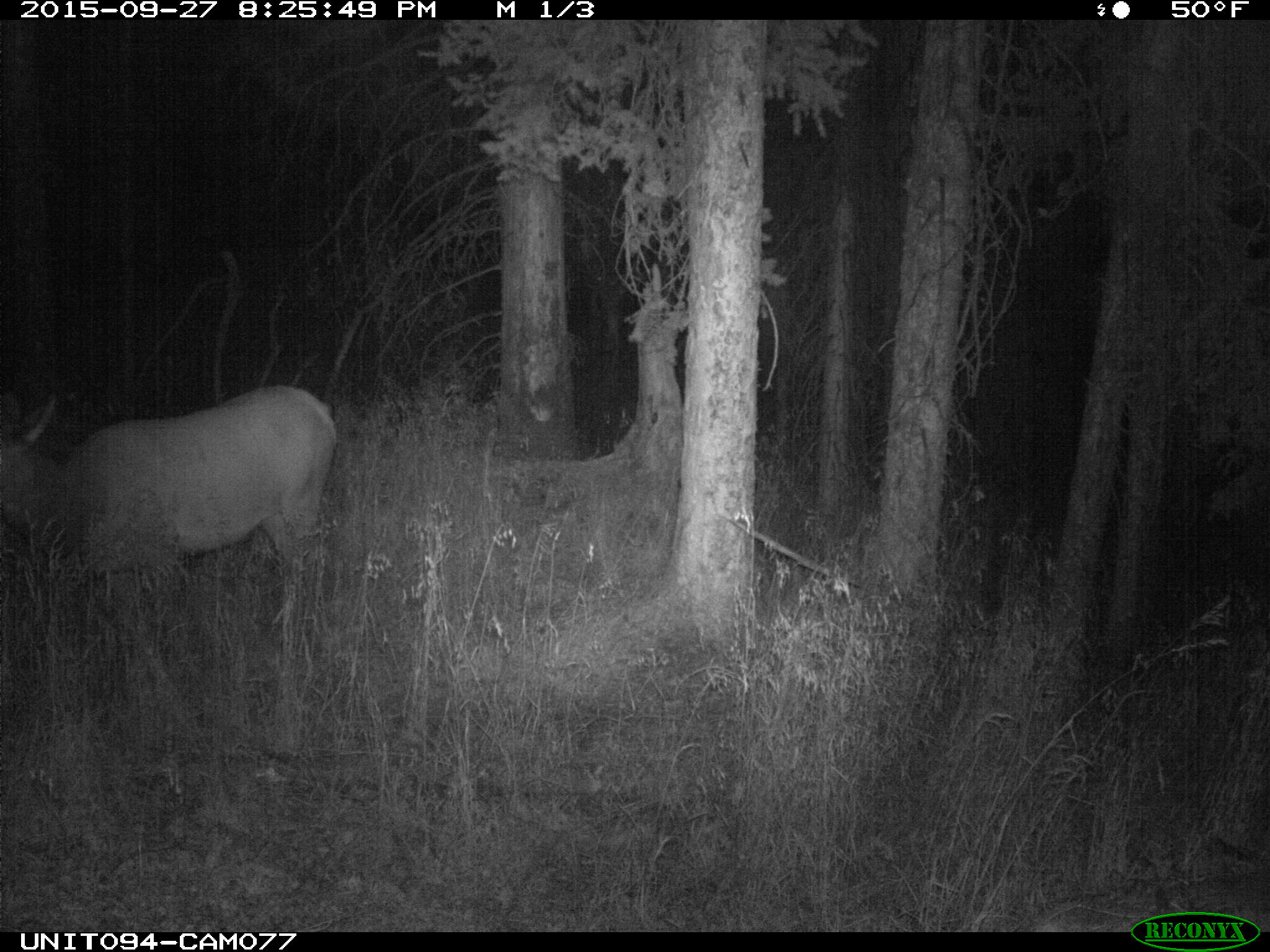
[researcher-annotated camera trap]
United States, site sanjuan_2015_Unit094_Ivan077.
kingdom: Animalia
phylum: Chordata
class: Mammalia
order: Artiodactyla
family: Cervidae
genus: Cervus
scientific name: Cervus elaphus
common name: red deer